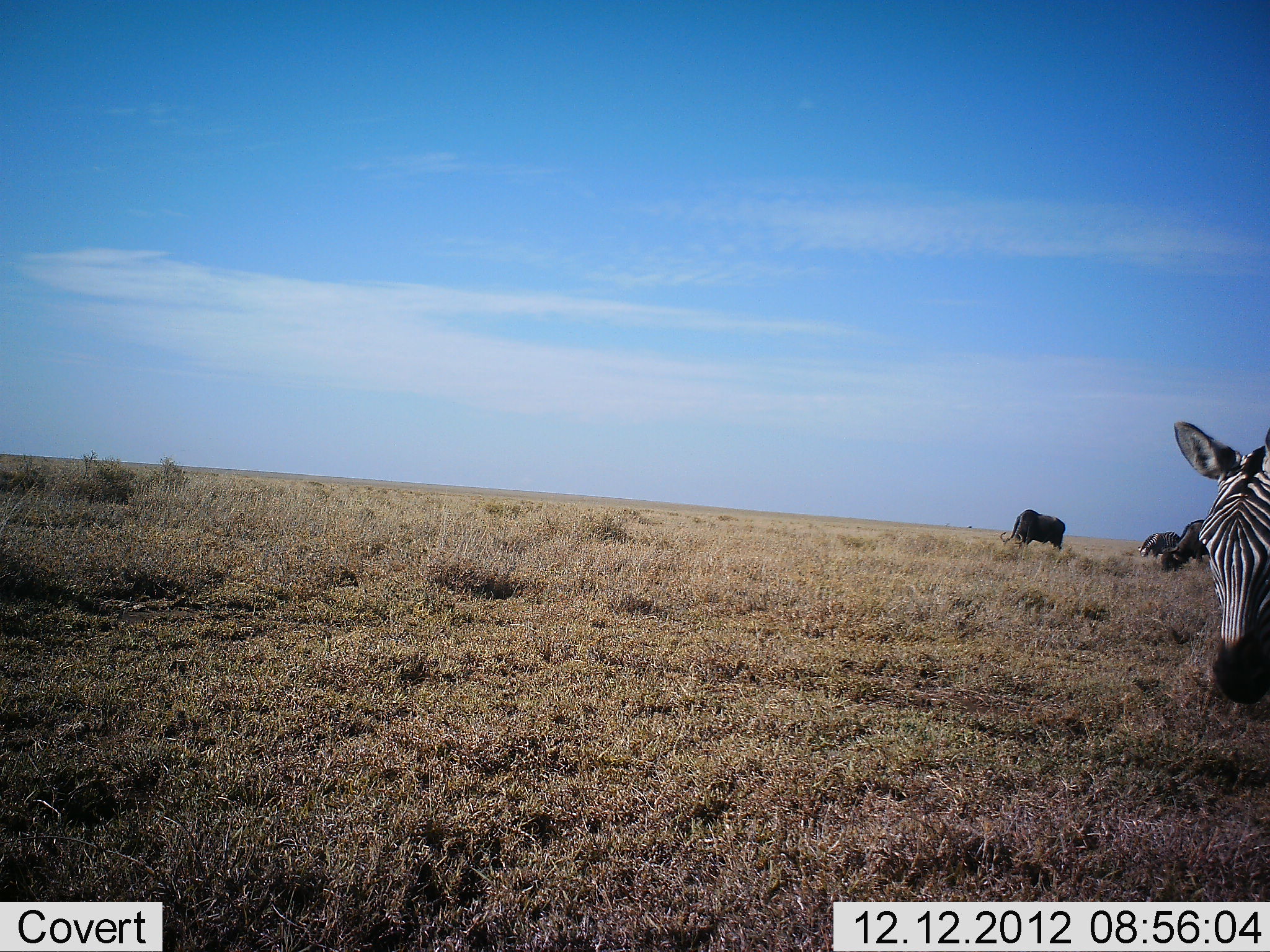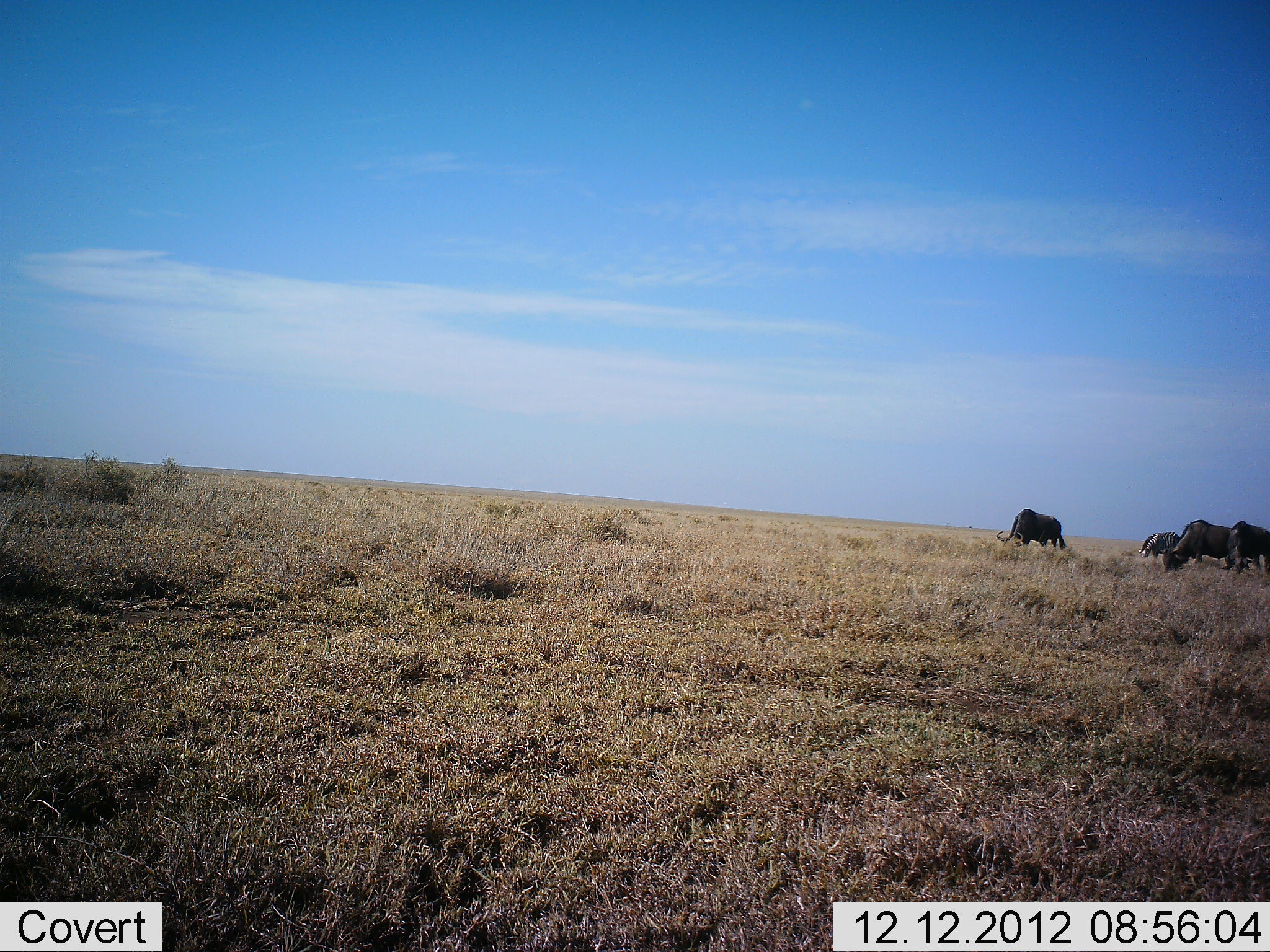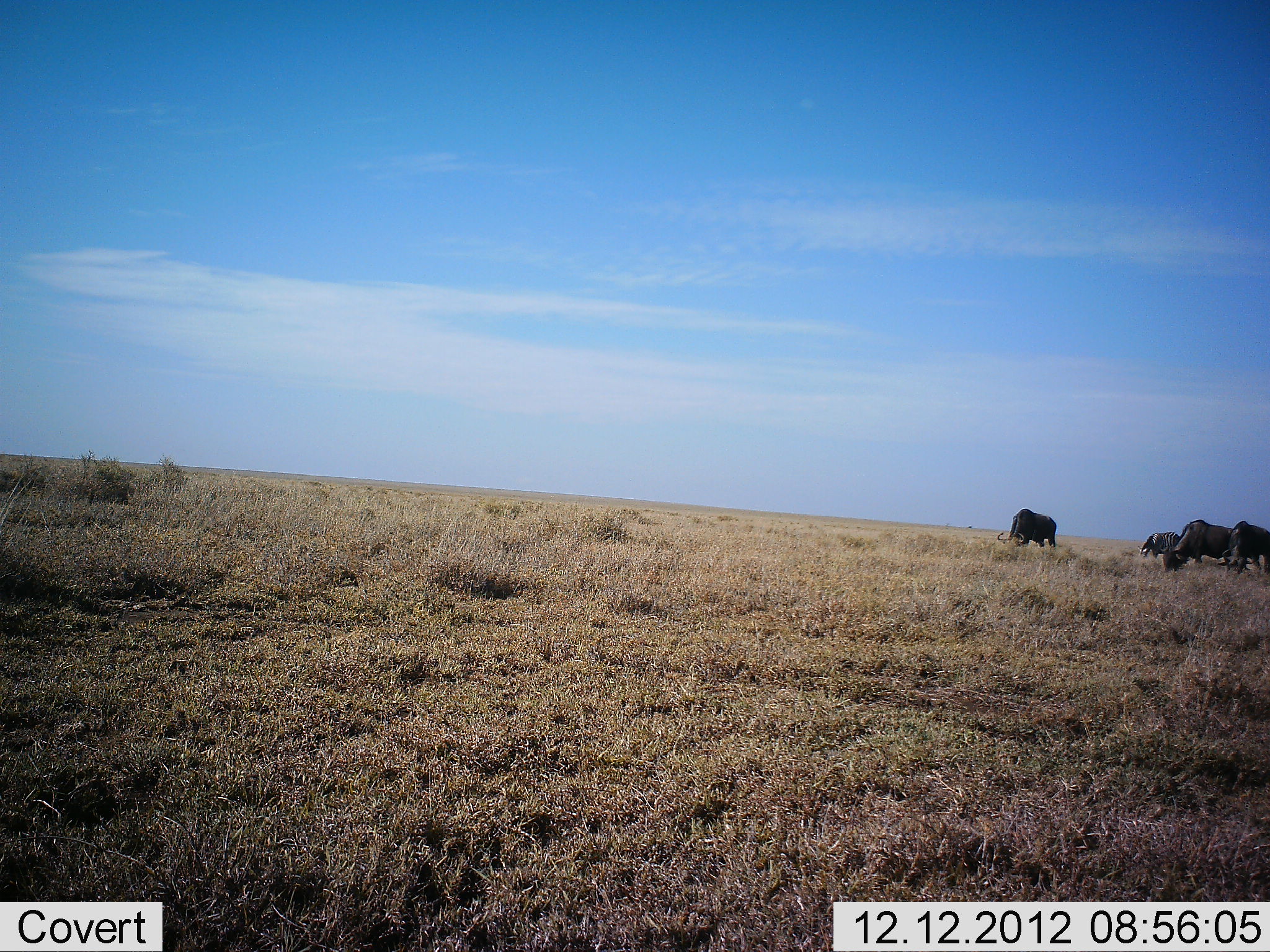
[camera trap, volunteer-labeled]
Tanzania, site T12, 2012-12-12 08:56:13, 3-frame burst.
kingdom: Animalia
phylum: Chordata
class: Mammalia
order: Artiodactyla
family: Bovidae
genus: Connochaetes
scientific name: Connochaetes taurinus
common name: blue wildebeest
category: wildebeest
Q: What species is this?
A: Wildebeest (blue wildebeest) (Connochaetes taurinus).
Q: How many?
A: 4.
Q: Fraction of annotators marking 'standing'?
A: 18%.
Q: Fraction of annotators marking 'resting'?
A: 0%.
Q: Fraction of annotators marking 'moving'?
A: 0%.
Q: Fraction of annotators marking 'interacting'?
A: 0%.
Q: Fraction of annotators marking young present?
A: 0%.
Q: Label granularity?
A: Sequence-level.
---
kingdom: Animalia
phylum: Chordata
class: Mammalia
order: Perissodactyla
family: Equidae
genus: Equus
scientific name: Equus quagga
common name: plains zebra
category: zebra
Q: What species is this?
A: Zebra (plains zebra) (Equus quagga).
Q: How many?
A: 1.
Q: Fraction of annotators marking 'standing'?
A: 10%.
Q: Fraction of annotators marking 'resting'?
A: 0%.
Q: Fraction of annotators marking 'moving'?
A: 90%.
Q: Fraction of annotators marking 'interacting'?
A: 0%.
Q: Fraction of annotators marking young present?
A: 0%.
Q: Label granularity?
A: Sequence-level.